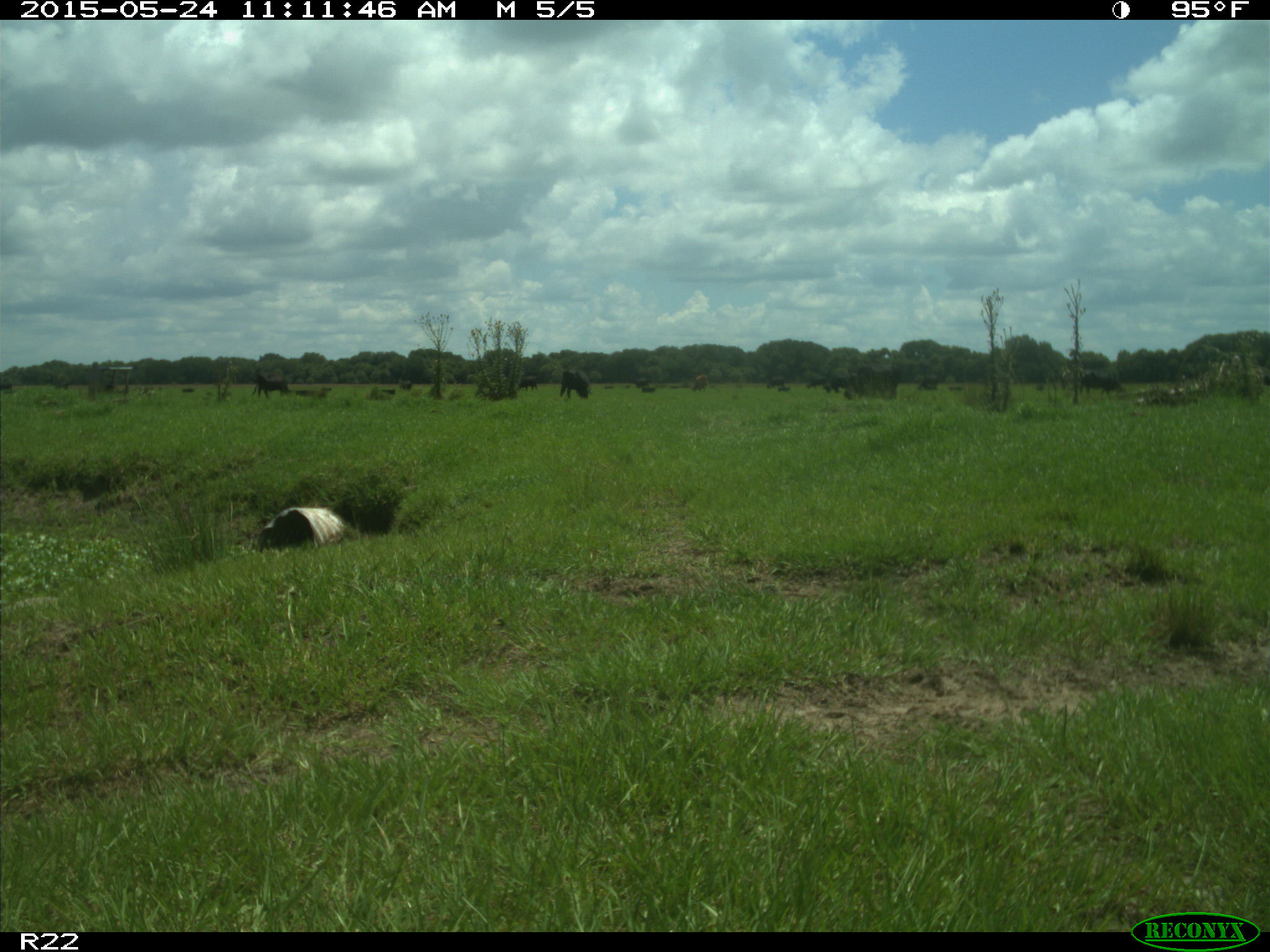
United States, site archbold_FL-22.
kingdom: Animalia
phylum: Chordata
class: Mammalia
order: Artiodactyla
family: Bovidae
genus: Bos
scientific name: Bos taurus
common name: domestic cow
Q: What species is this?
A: Bos taurus (domestic cow).